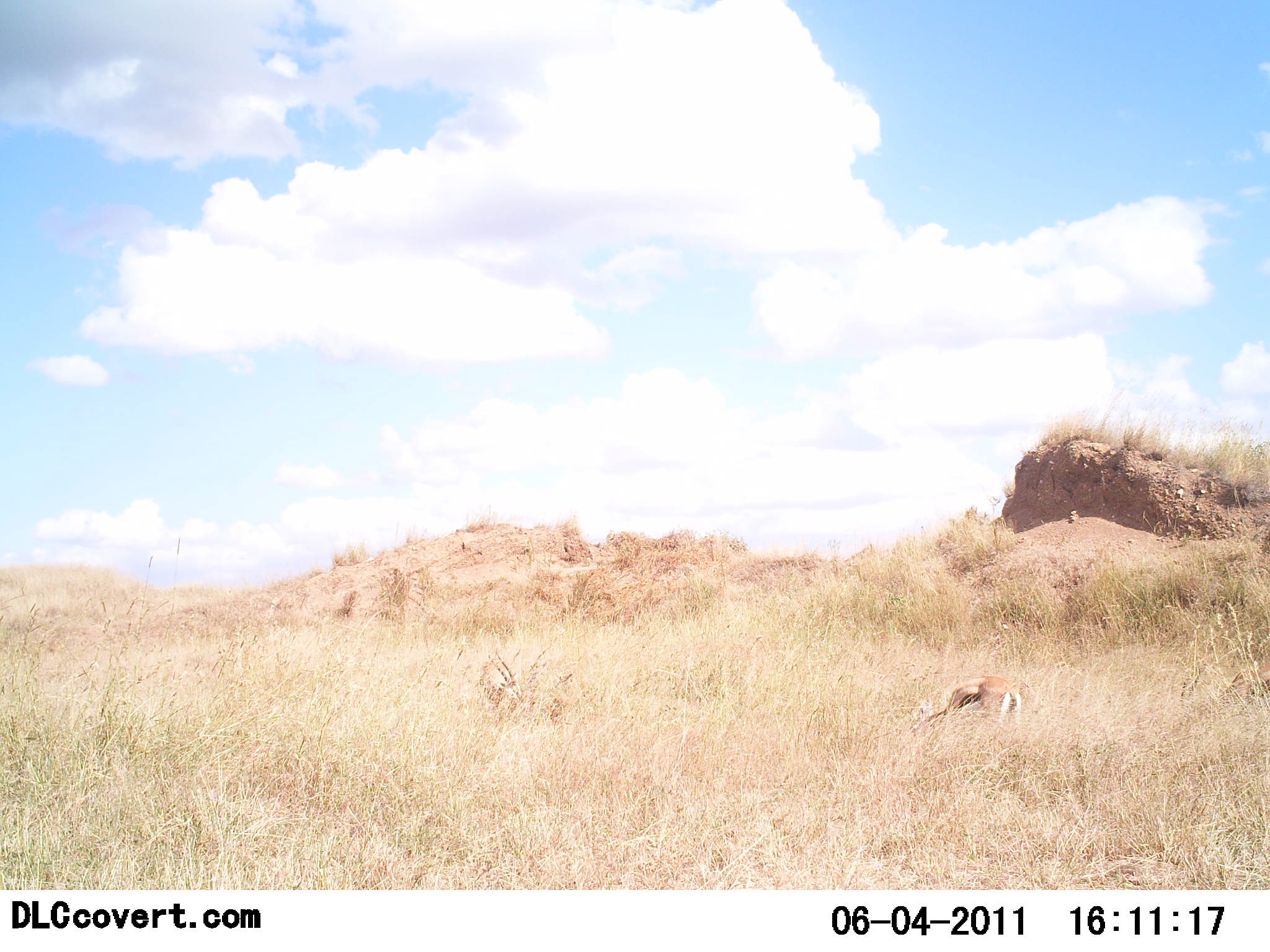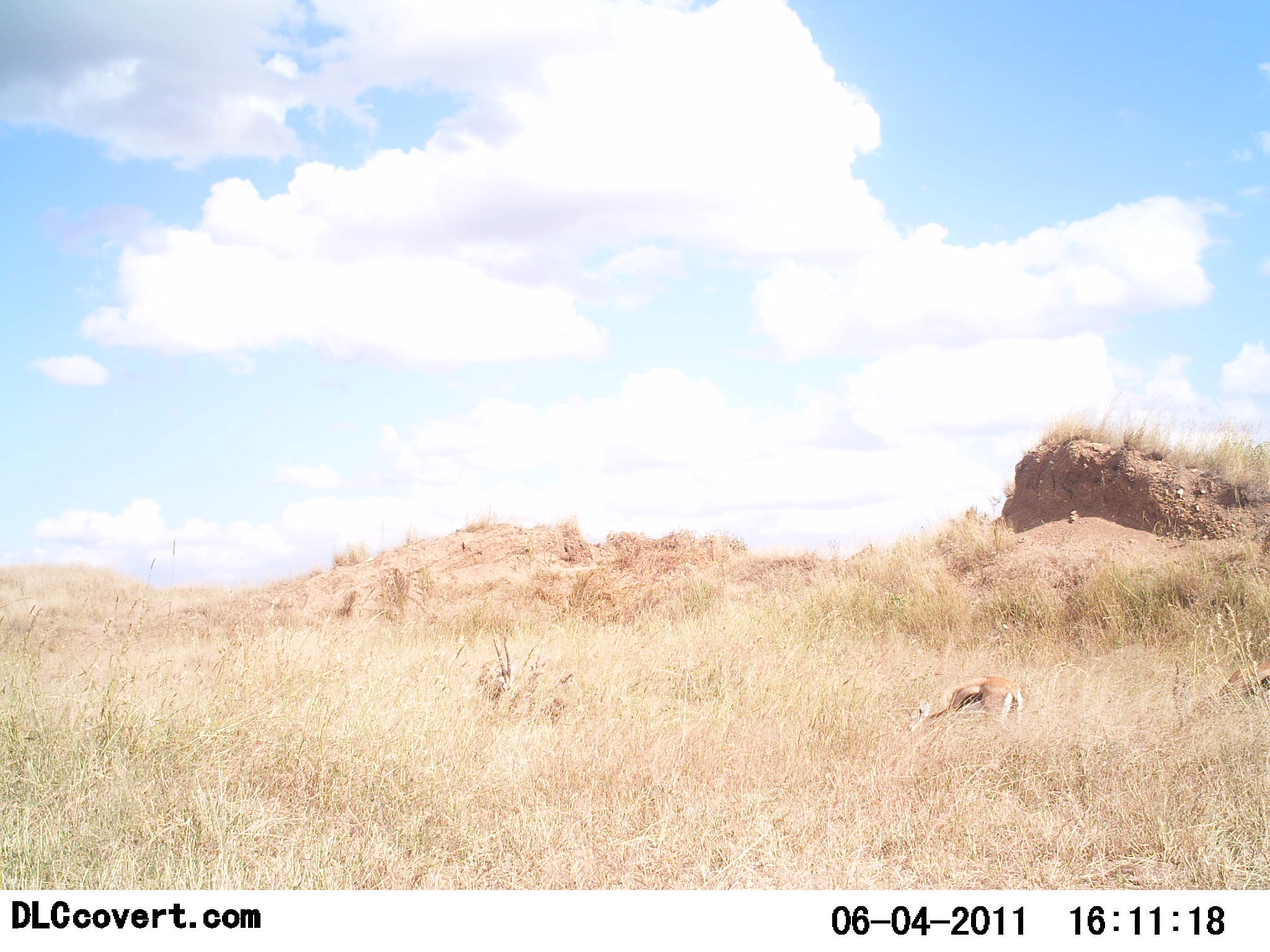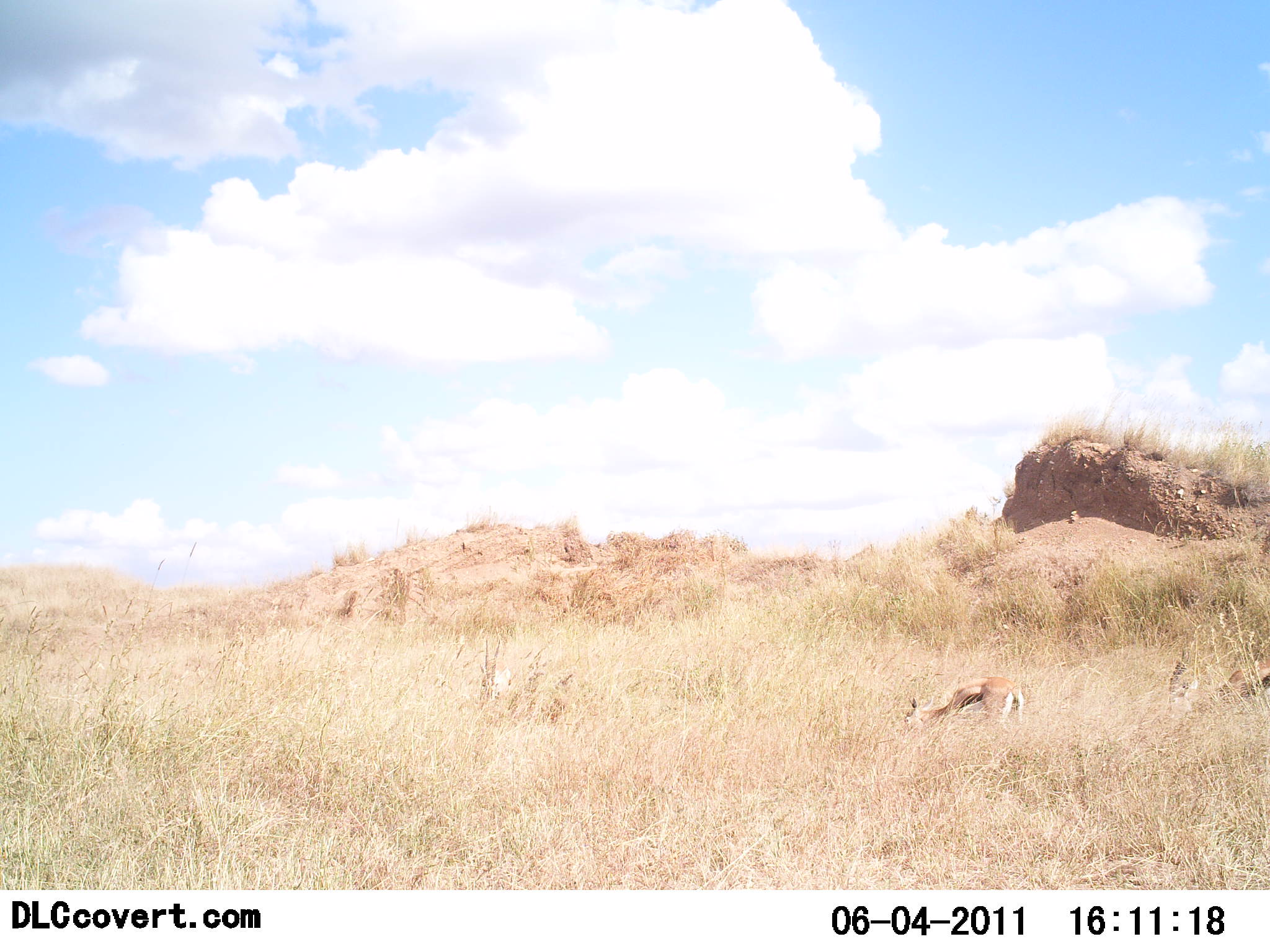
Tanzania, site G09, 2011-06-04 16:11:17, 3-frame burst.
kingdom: Animalia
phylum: Chordata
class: Mammalia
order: Artiodactyla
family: Bovidae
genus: Eudorcas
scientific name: Eudorcas thomsonii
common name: thomson's gazelle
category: gazellethomsons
Gazellethomsons (thomson's gazelle) (Eudorcas thomsonii), count 3. Behavior (volunteer vote fractions): standing 38%, resting 0%, moving 15%, interacting 0%. Young present (vote fraction): 0%. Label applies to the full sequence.